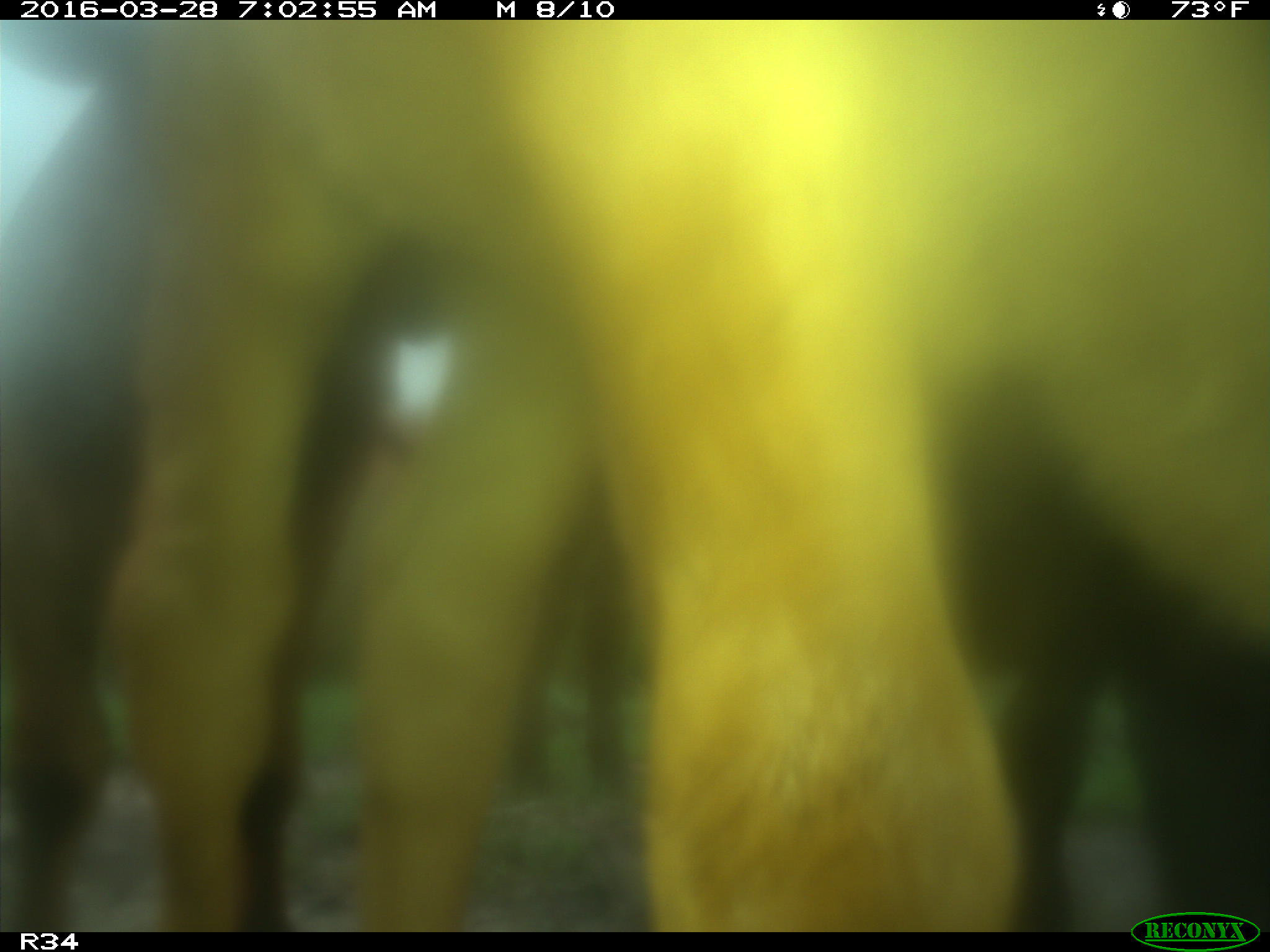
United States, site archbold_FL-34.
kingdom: Animalia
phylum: Chordata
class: Mammalia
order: Artiodactyla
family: Bovidae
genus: Bos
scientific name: Bos taurus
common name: domestic cow